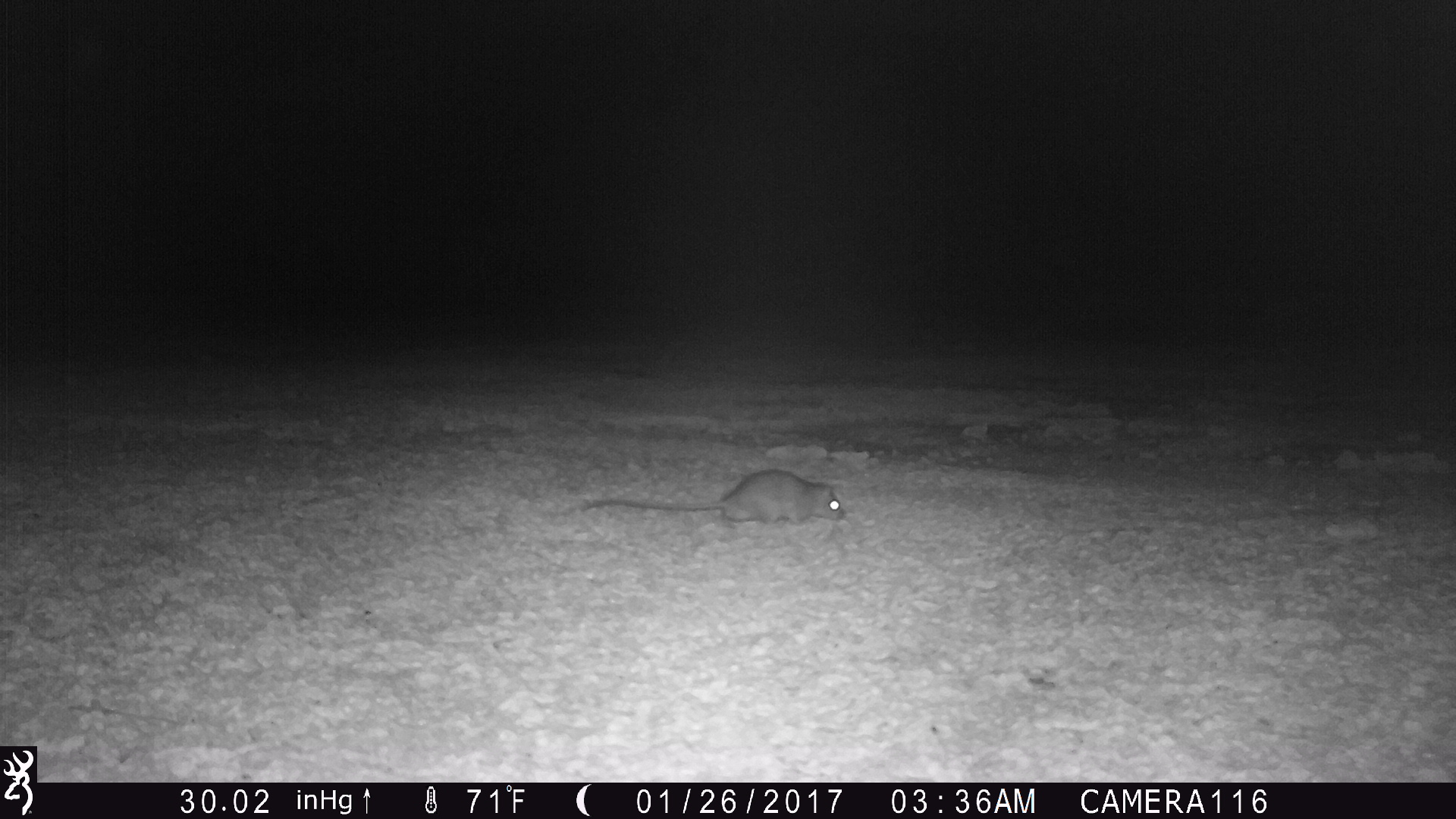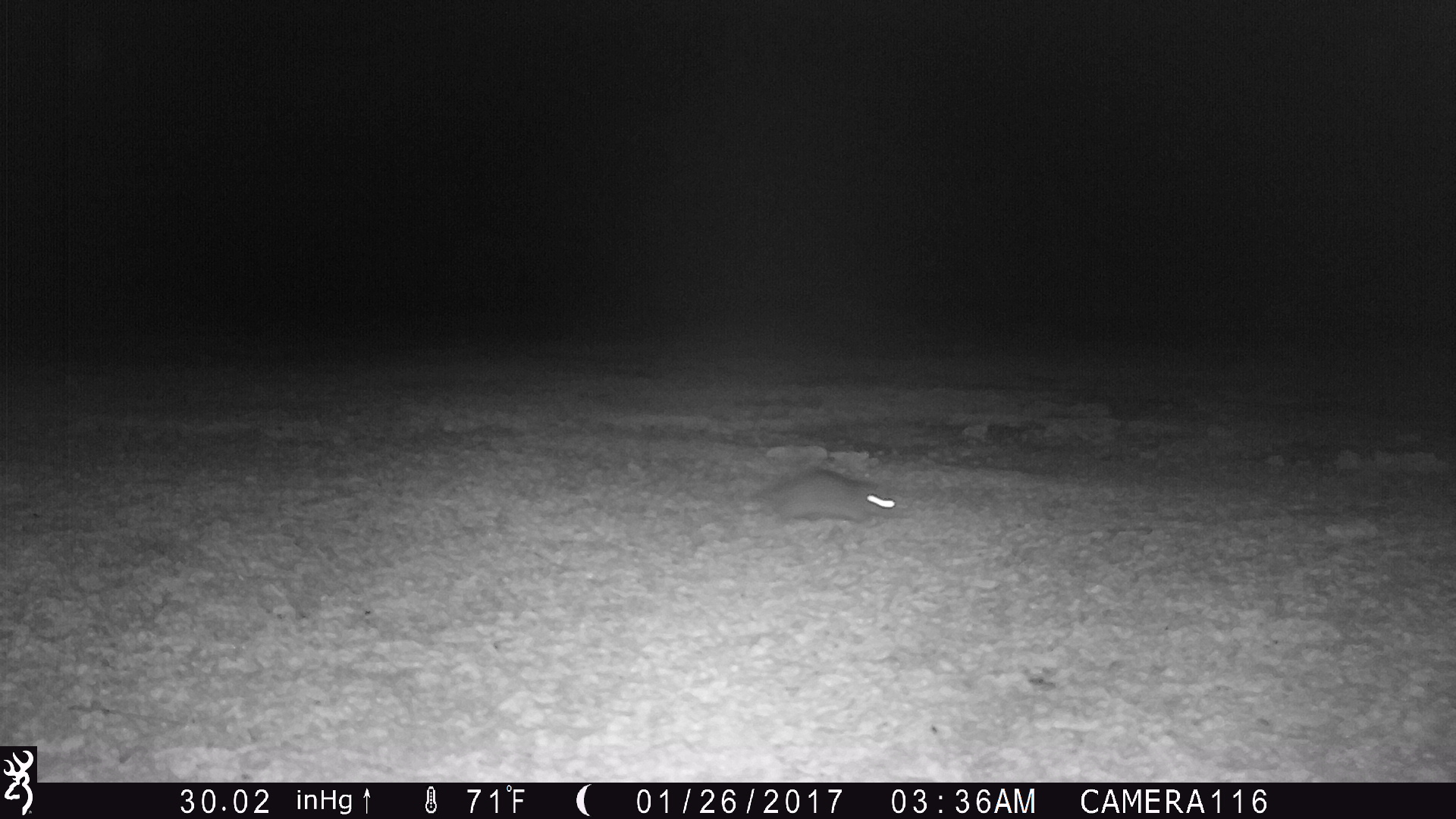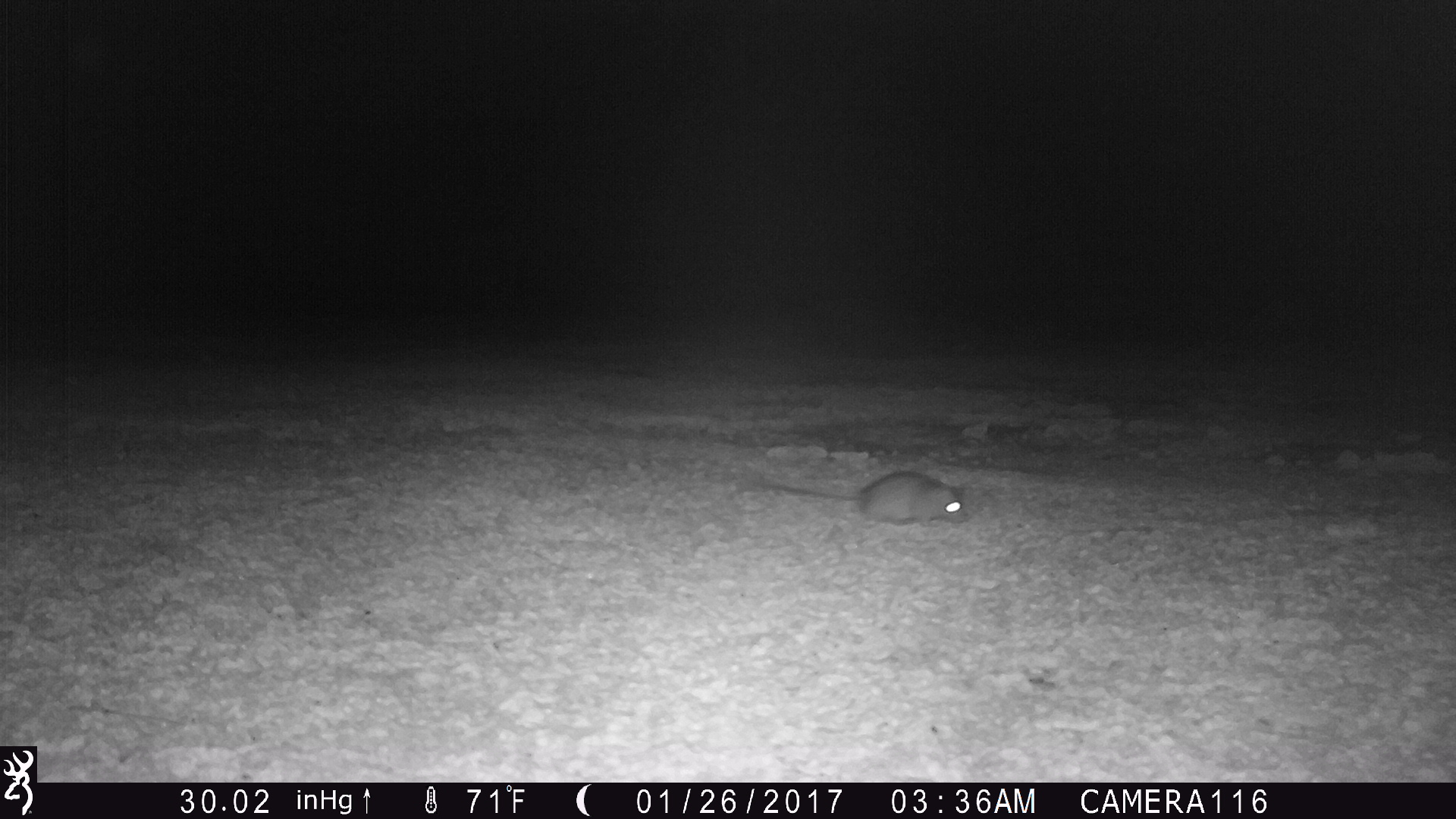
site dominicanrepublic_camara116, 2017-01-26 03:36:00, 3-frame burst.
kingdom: Animalia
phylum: Chordata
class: Mammalia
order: Rodentia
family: Muridae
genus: Rattus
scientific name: Rattus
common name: rat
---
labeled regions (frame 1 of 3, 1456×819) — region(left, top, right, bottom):
rat: region(576, 468, 845, 533)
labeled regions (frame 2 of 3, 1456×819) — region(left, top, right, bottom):
rat: region(739, 466, 898, 529)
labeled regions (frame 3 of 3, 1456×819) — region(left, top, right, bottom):
rat: region(745, 470, 968, 527)